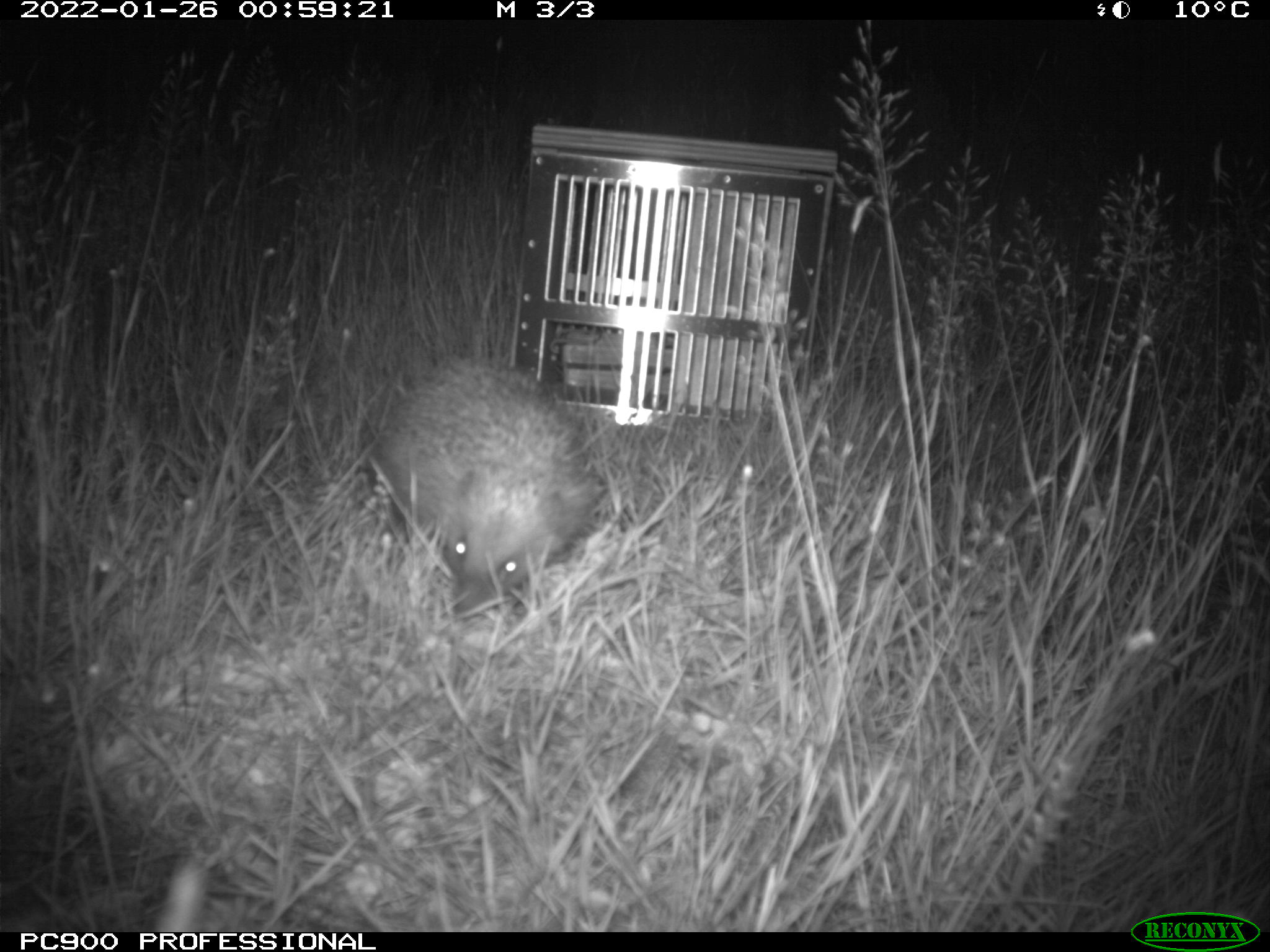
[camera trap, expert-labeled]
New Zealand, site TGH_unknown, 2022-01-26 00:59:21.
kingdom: Animalia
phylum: Chordata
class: Mammalia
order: Eulipotyphla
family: Erinaceidae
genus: Erinaceus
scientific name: Erinaceus europaeus europaeus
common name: european hedgehog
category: hedgehog